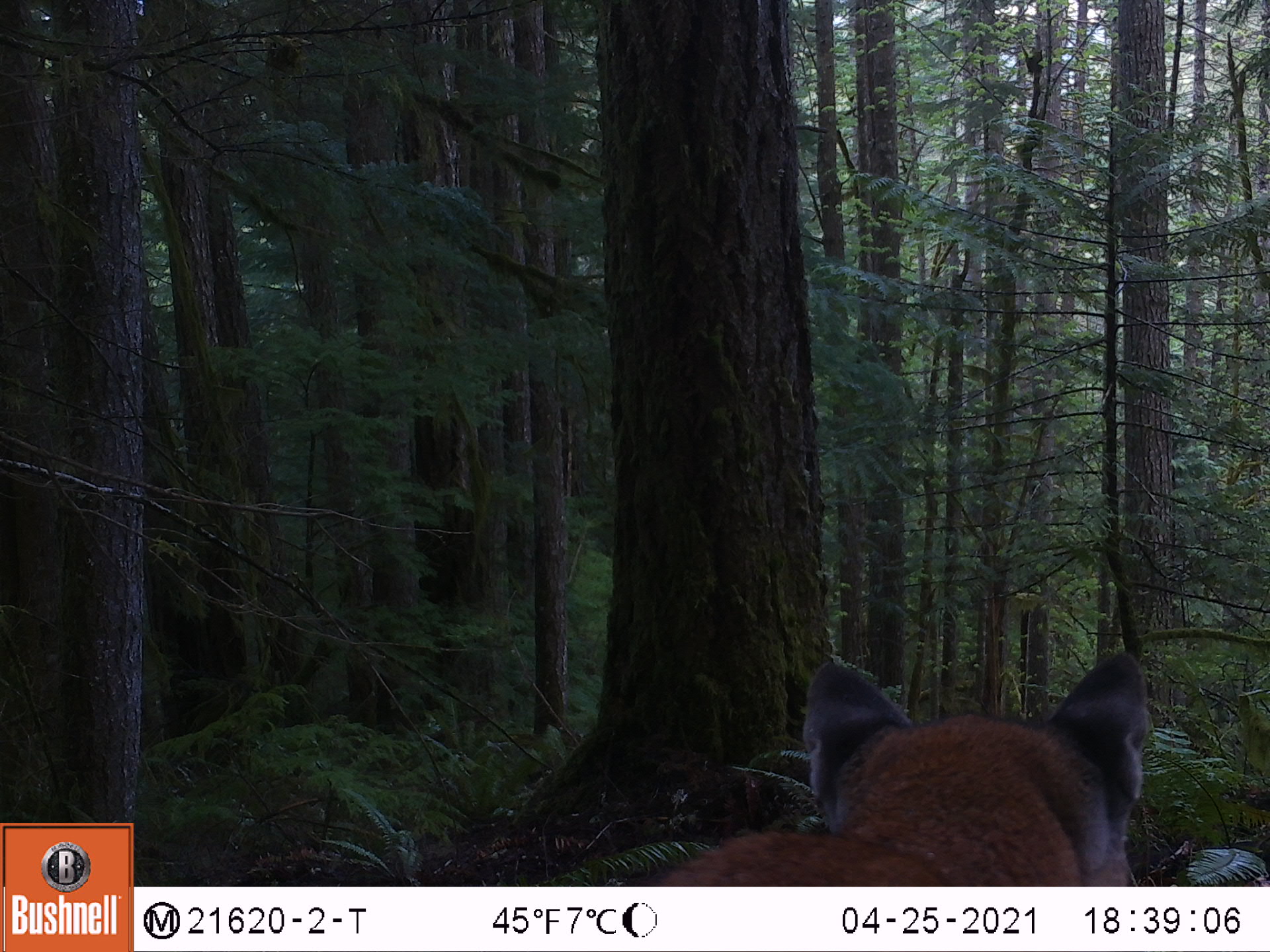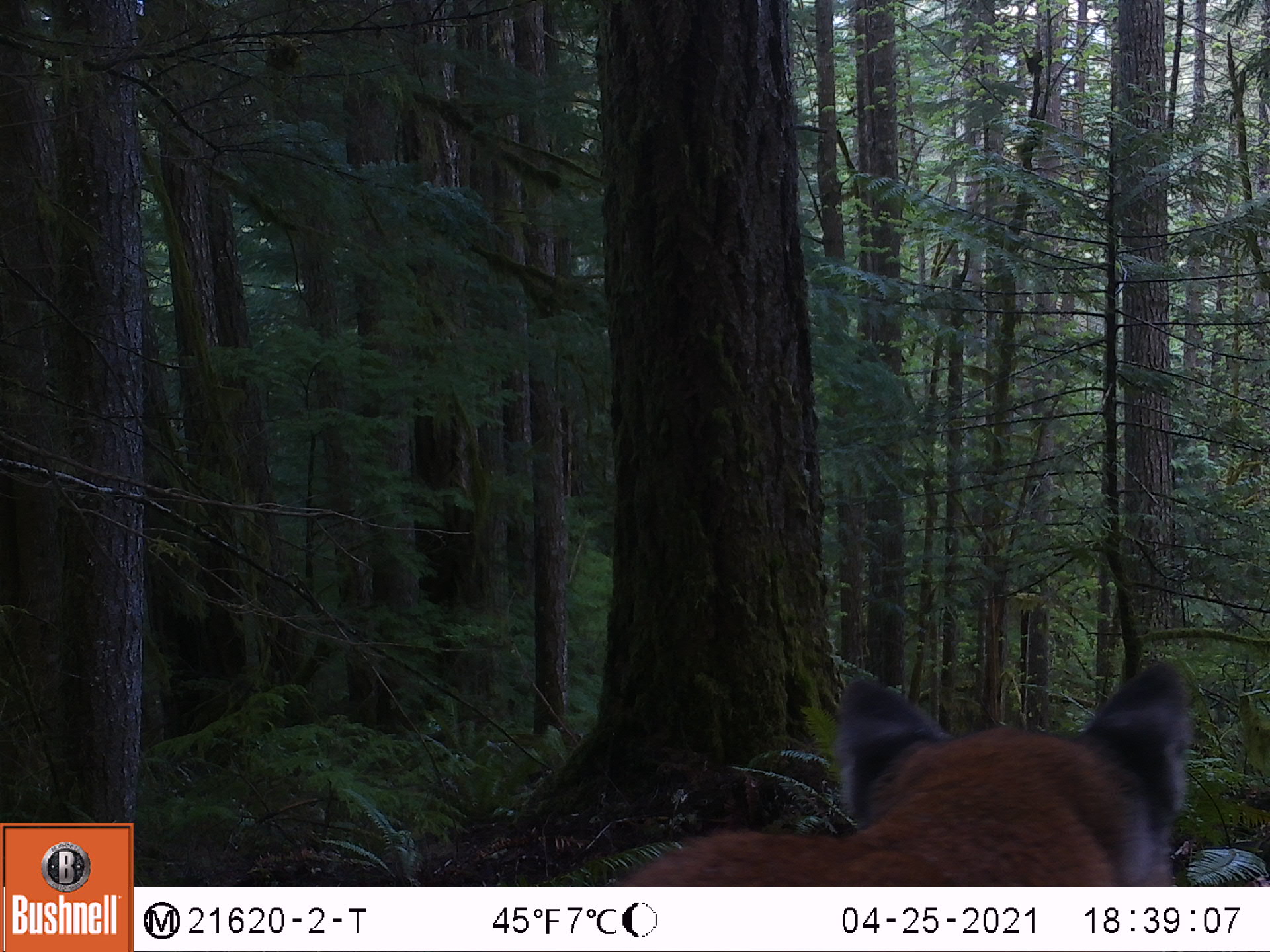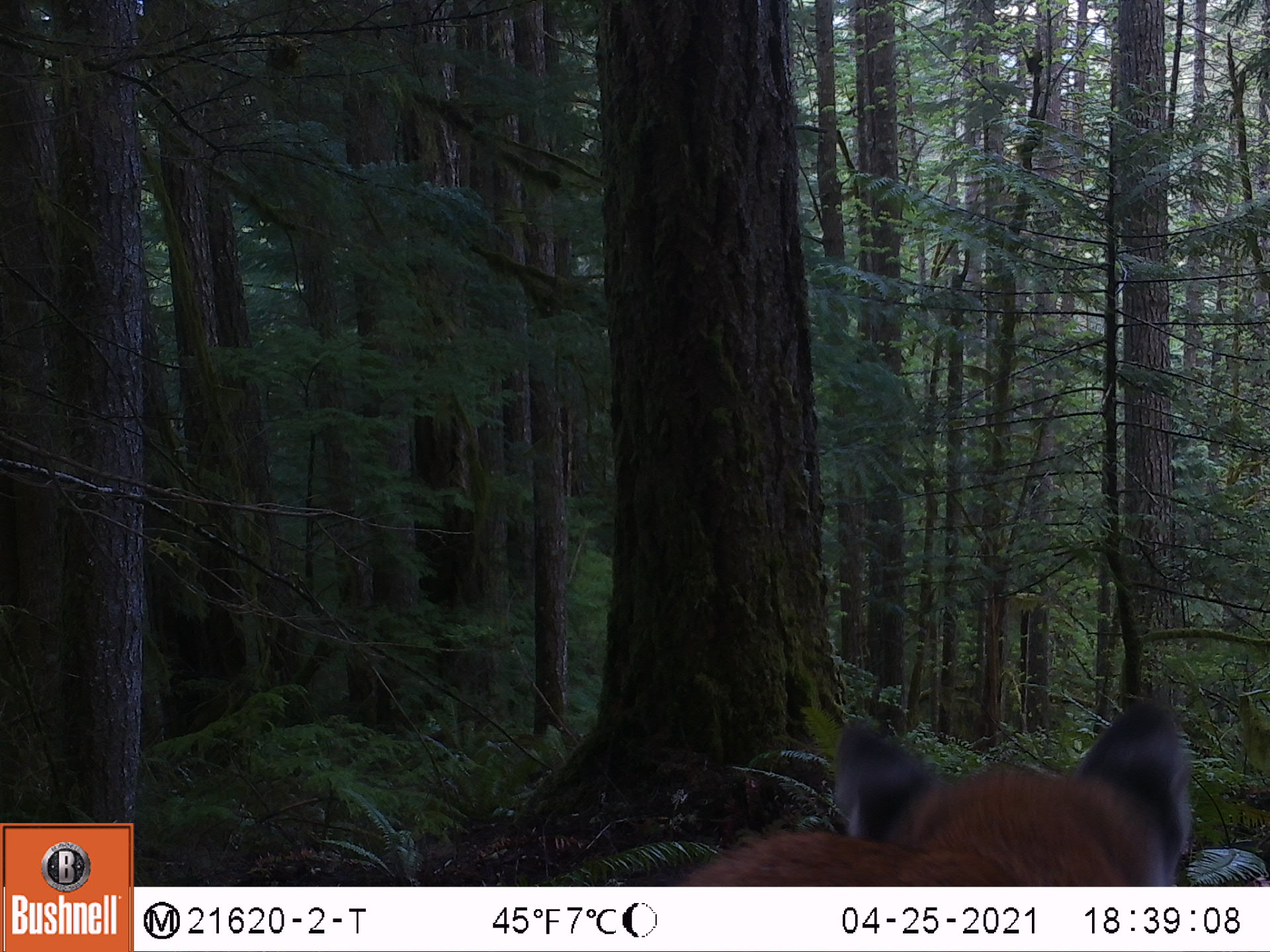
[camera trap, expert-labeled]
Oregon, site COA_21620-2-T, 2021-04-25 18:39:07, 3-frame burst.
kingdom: Animalia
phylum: Chordata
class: Mammalia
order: Carnivora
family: Felidae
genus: Puma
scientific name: Puma concolor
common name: cougar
Cougar (Puma concolor).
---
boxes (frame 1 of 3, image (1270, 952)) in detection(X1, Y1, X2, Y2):
cougar: detection(613, 632, 1184, 886)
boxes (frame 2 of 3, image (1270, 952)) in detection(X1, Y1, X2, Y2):
cougar: detection(577, 631, 1223, 886)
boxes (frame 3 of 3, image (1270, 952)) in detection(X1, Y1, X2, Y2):
cougar: detection(626, 666, 1217, 883)